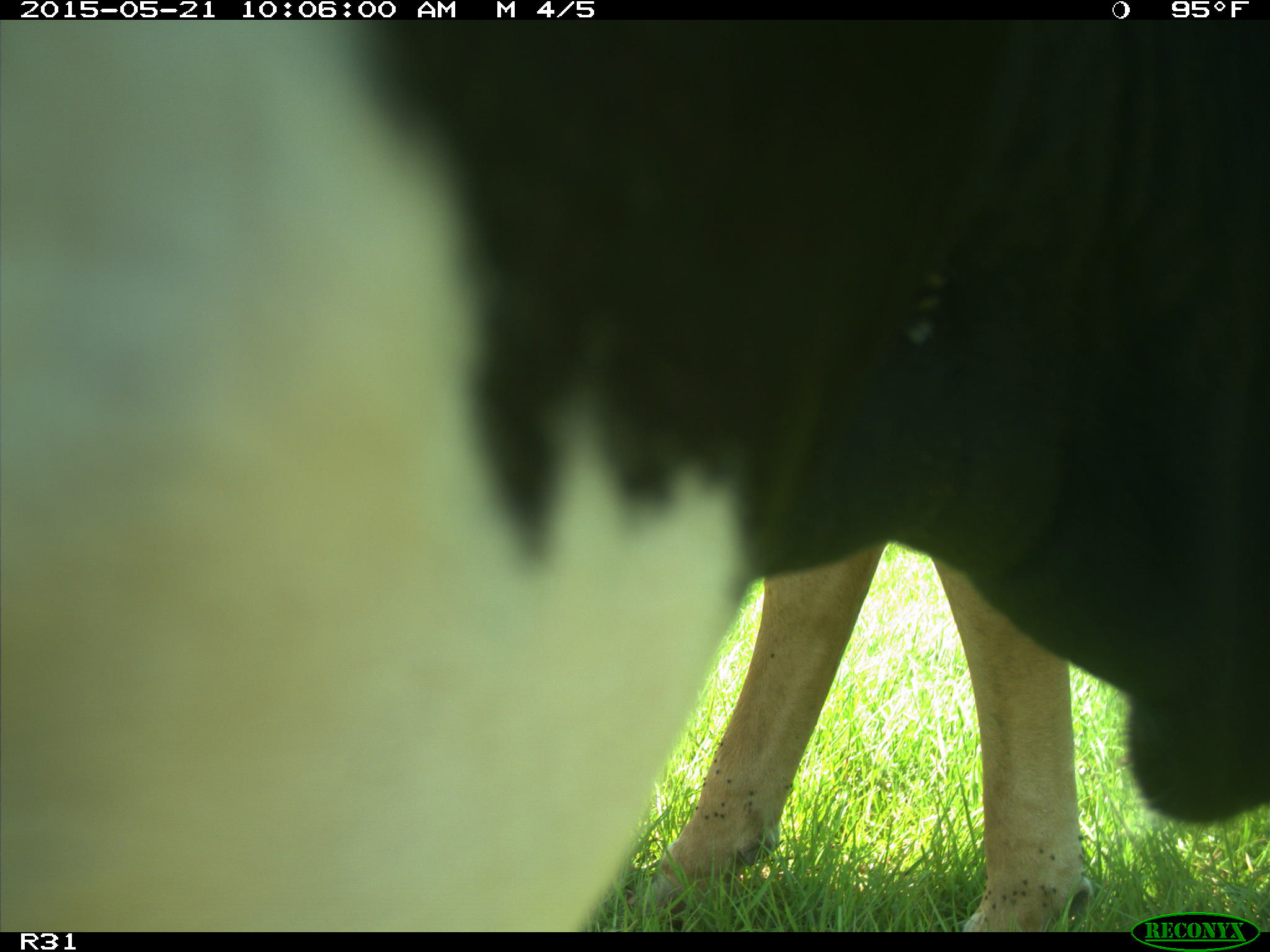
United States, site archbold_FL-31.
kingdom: Animalia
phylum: Chordata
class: Mammalia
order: Artiodactyla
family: Bovidae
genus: Bos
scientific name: Bos taurus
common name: domestic cow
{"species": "Bos taurus (domestic cow)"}